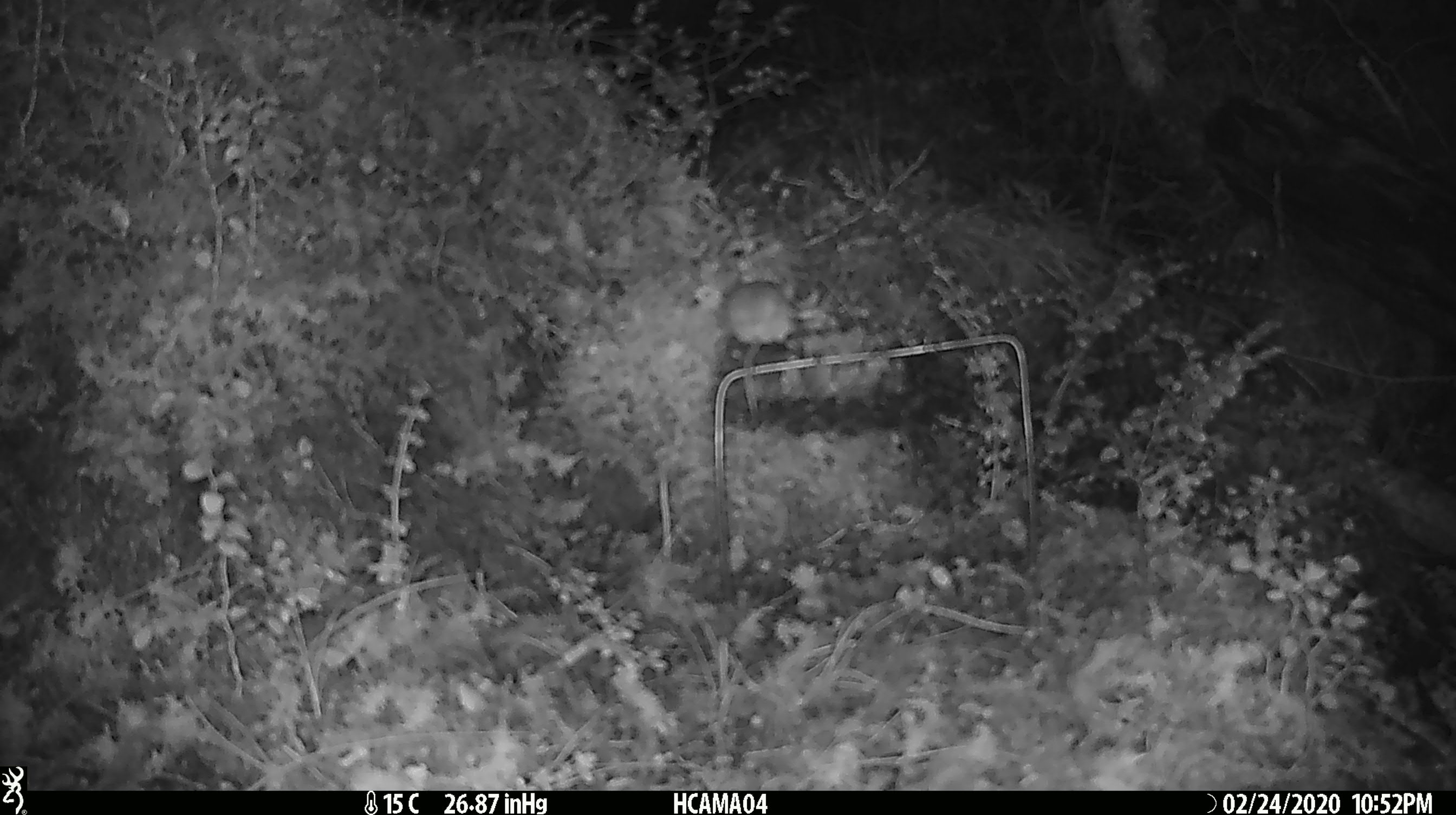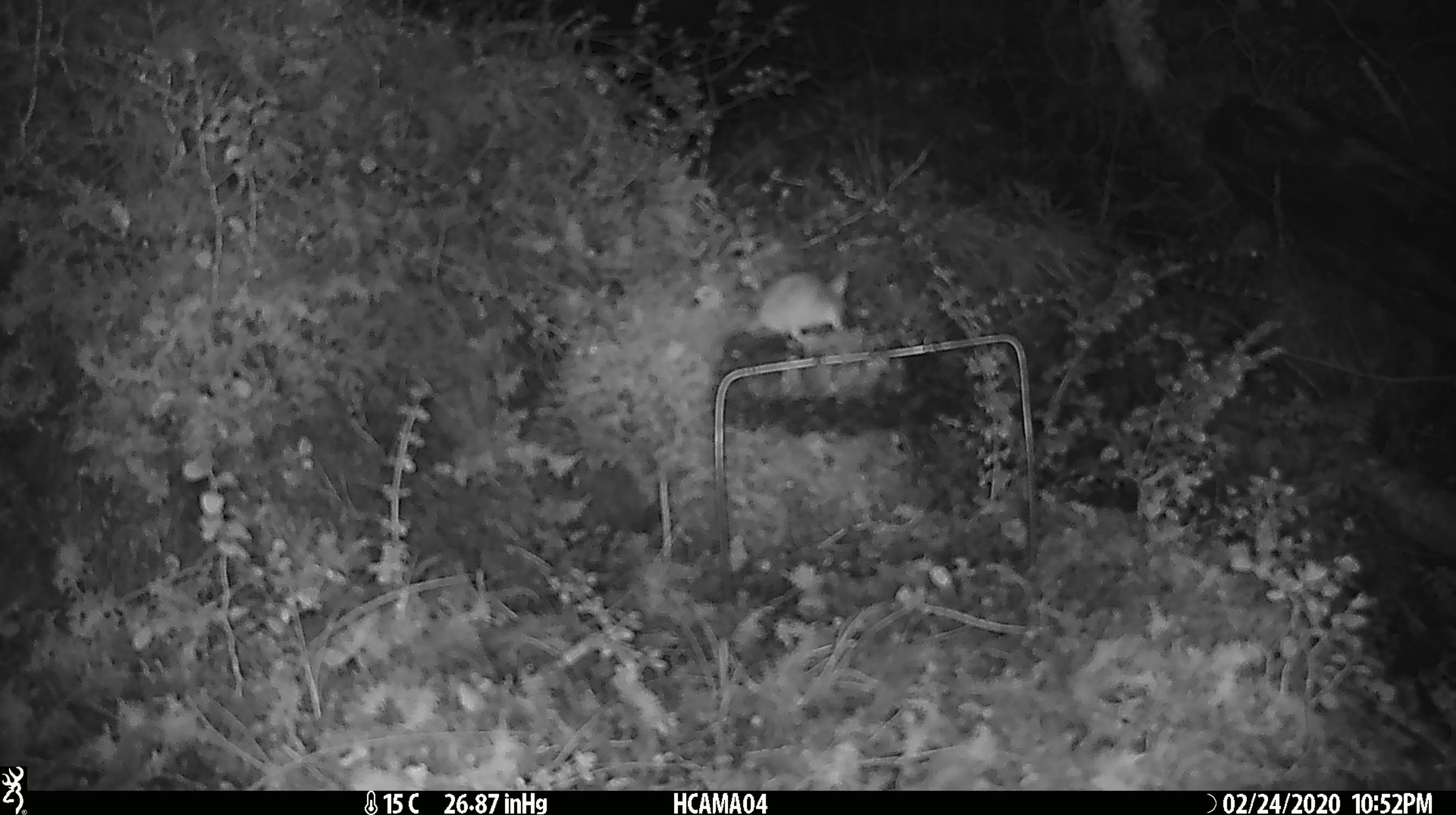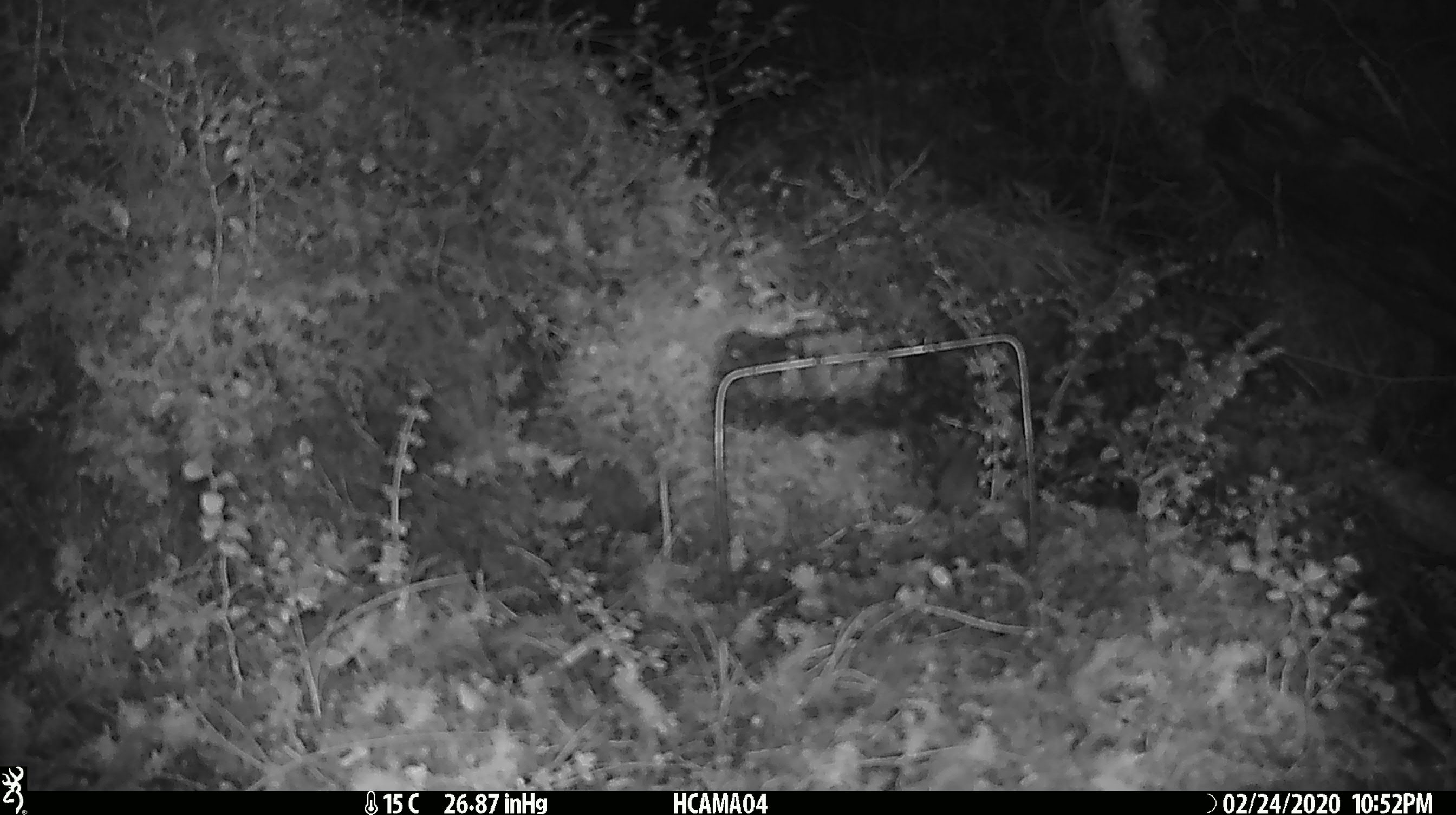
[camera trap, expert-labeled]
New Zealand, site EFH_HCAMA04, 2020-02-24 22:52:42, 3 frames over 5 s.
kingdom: Animalia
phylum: Chordata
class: Mammalia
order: Rodentia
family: Muridae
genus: Mus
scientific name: Mus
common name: mouse